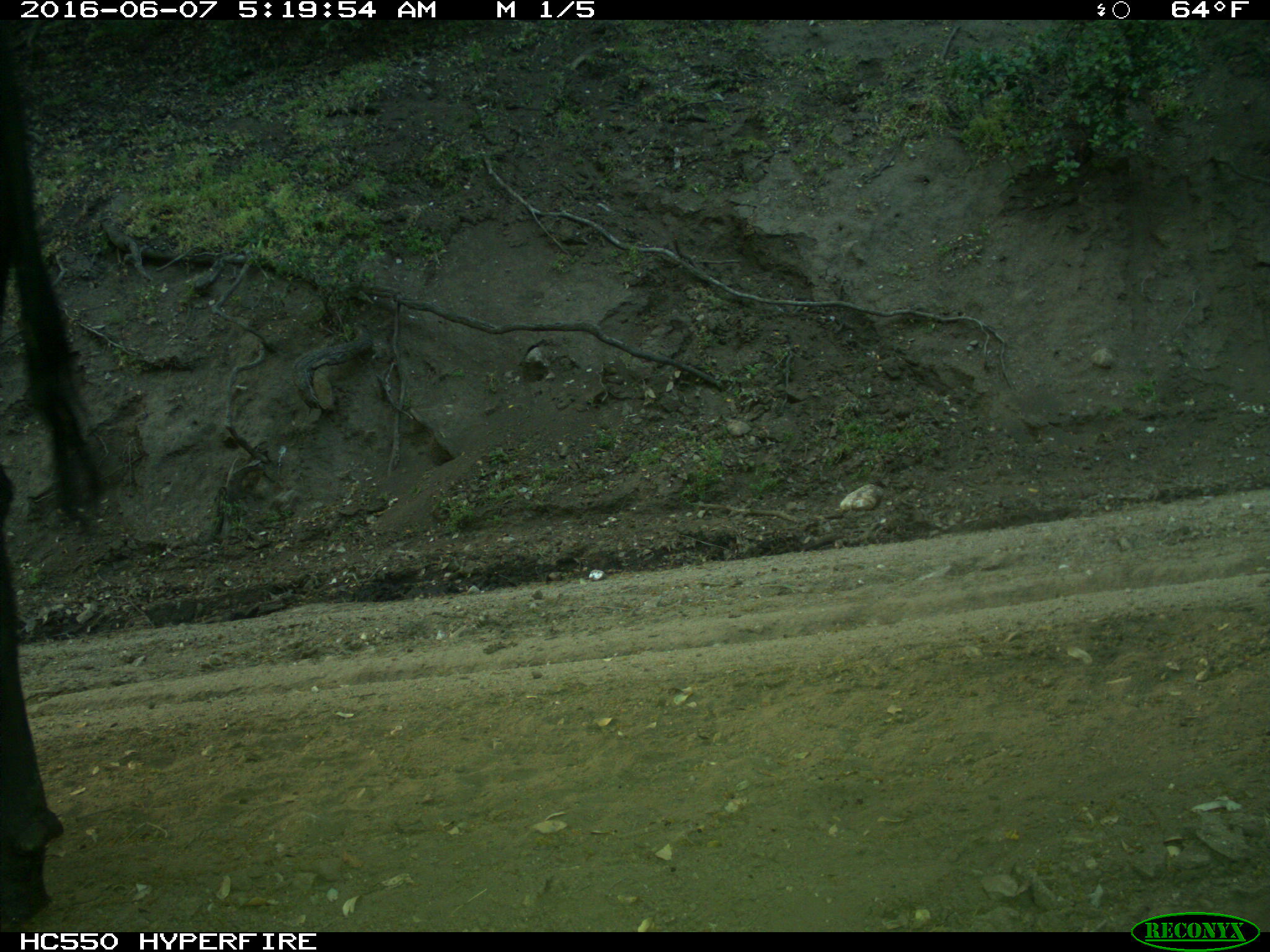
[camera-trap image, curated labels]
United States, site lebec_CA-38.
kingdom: Animalia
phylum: Chordata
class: Mammalia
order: Artiodactyla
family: Bovidae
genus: Bos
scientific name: Bos taurus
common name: domestic cow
Bos taurus (domestic cow).